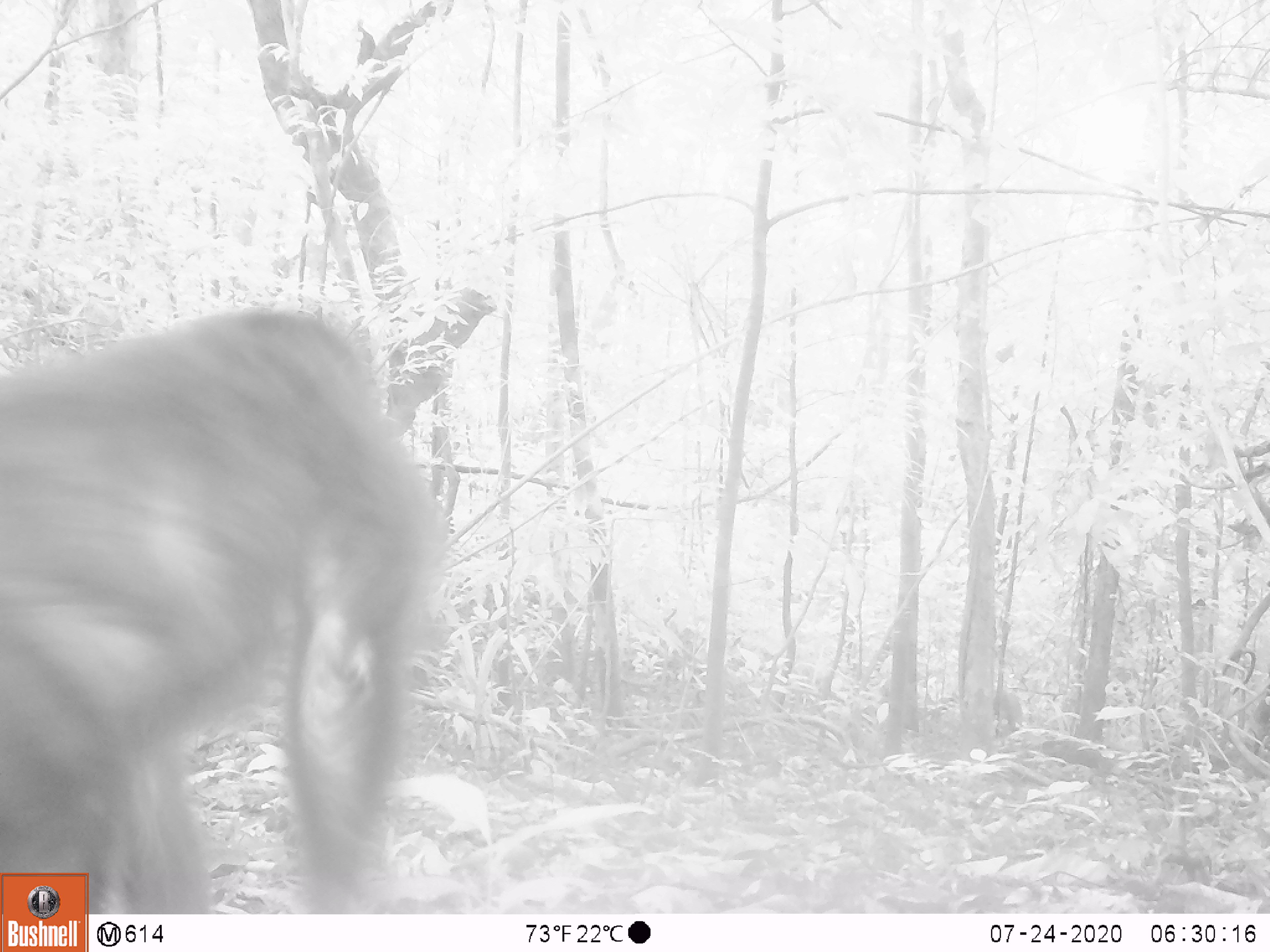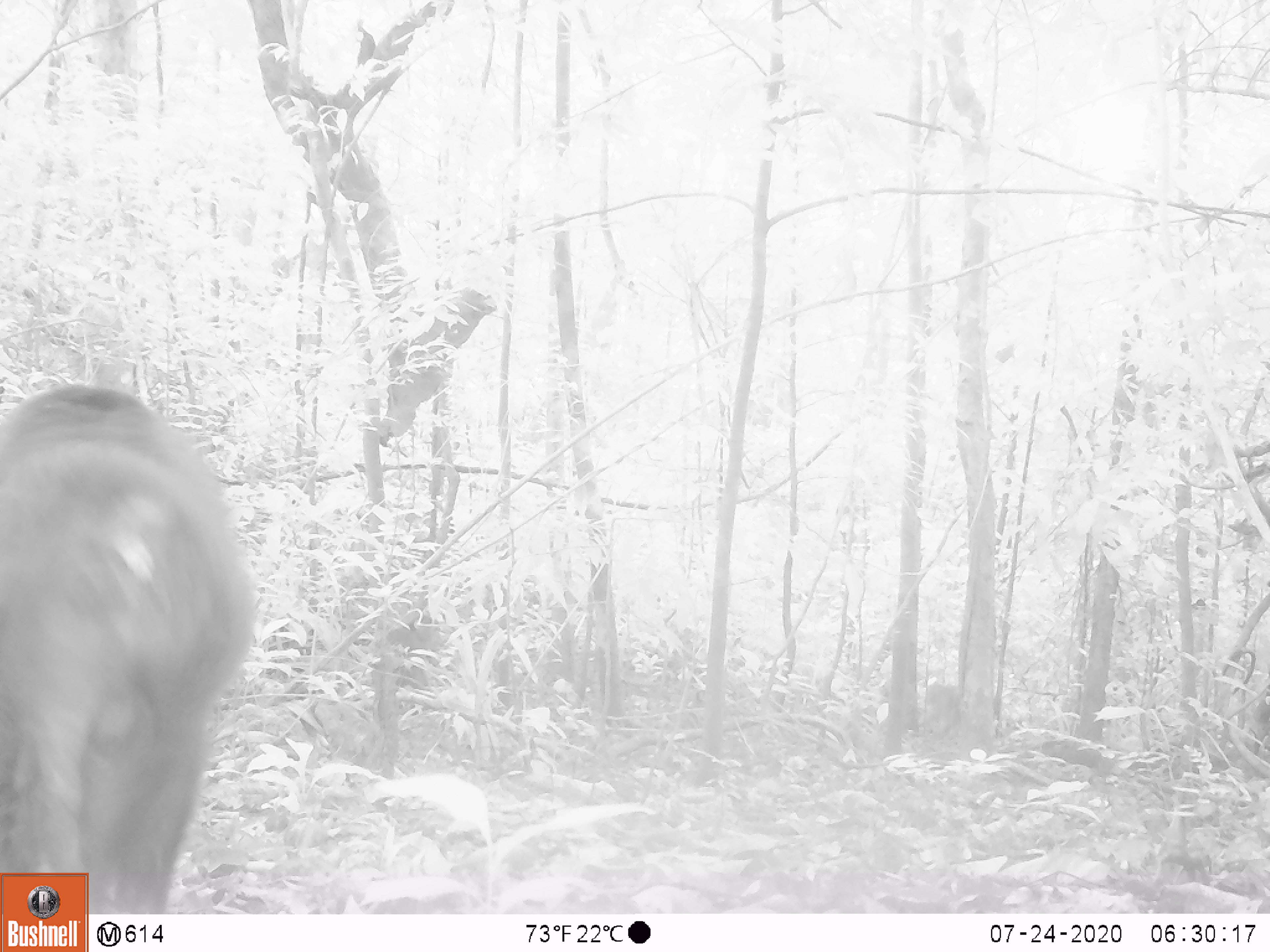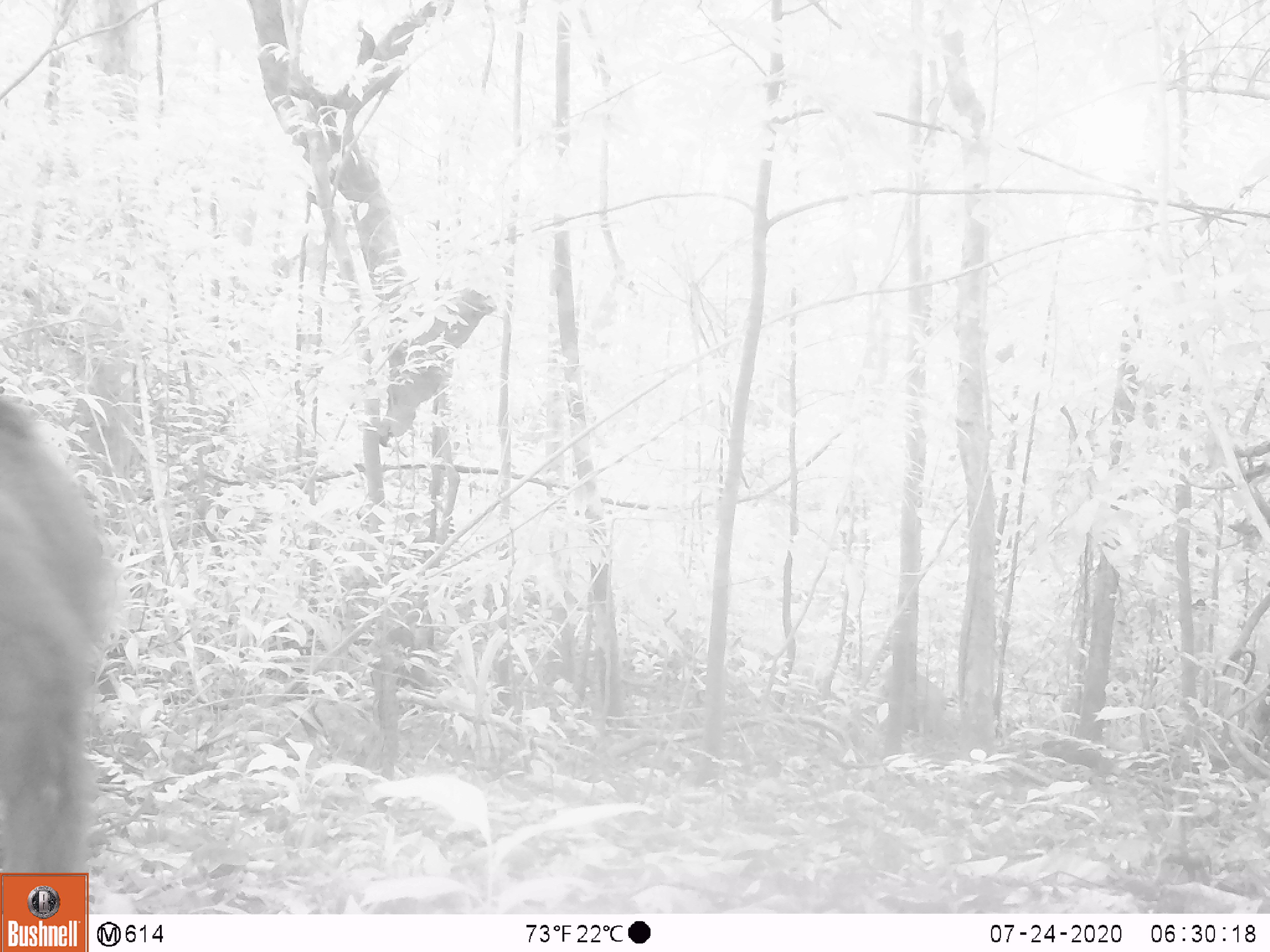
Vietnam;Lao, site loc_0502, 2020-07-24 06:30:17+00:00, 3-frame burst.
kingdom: Animalia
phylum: Chordata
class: Mammalia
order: Primates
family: Cercopithecidae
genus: Macaca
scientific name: Macaca arctoides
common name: stump-tailed macaque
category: stump tailed macaque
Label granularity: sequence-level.